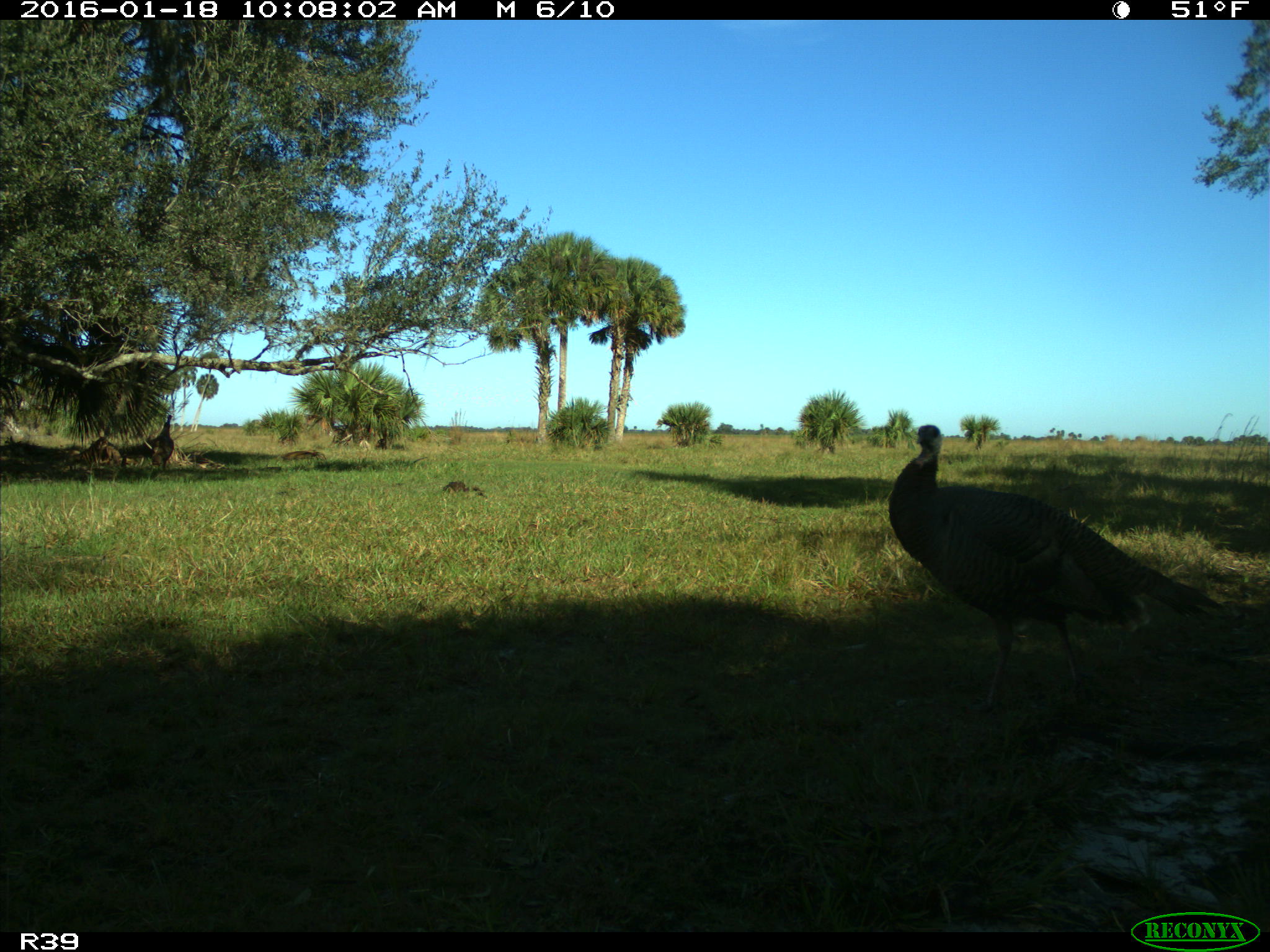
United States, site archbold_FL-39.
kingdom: Animalia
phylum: Chordata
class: Aves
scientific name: Aves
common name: birds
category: unidentified bird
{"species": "unidentified bird (birds) (Aves)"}